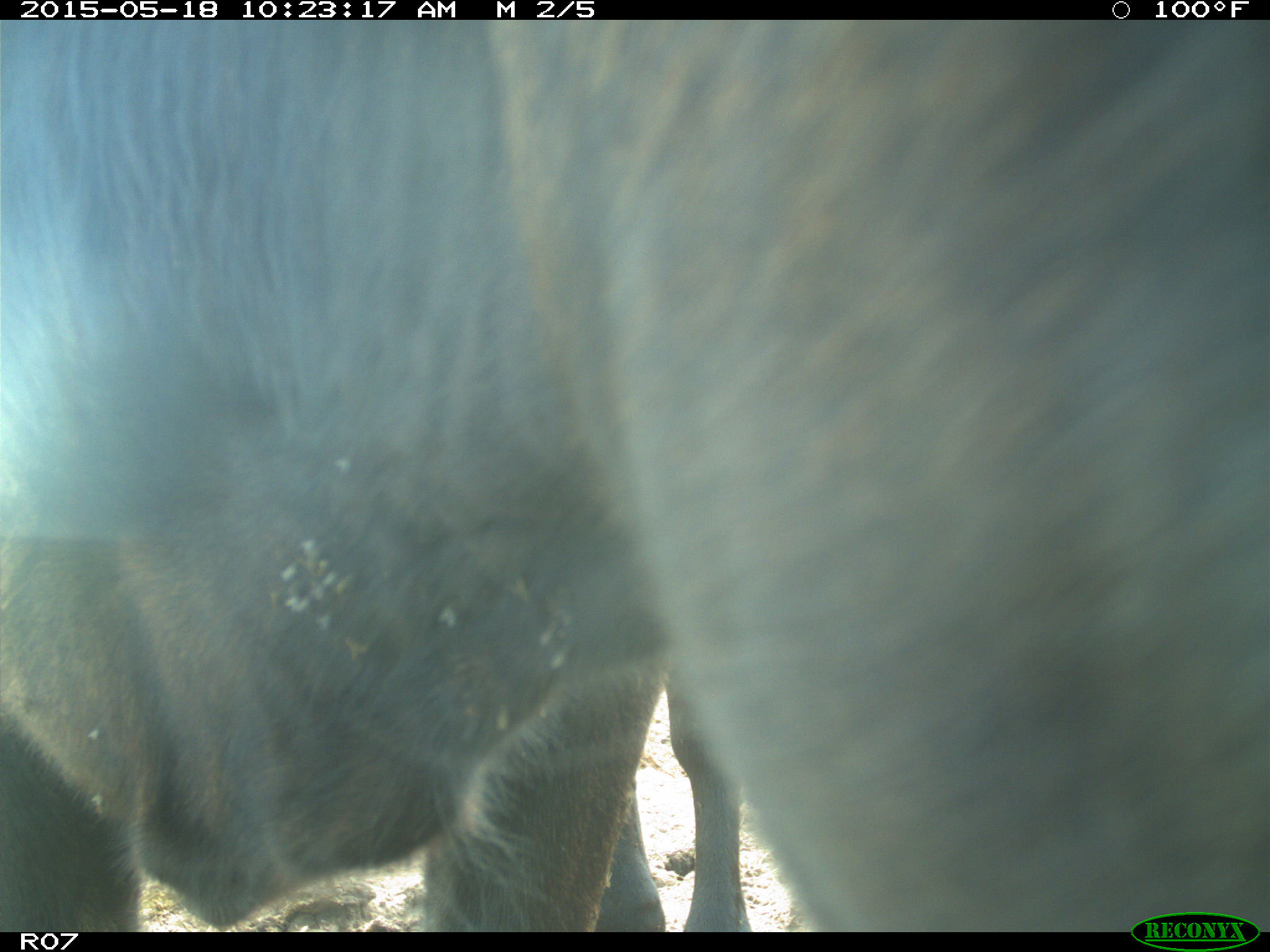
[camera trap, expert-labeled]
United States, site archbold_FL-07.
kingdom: Animalia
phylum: Chordata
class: Mammalia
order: Artiodactyla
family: Bovidae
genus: Bos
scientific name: Bos taurus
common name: domestic cow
Bos taurus (domestic cow).